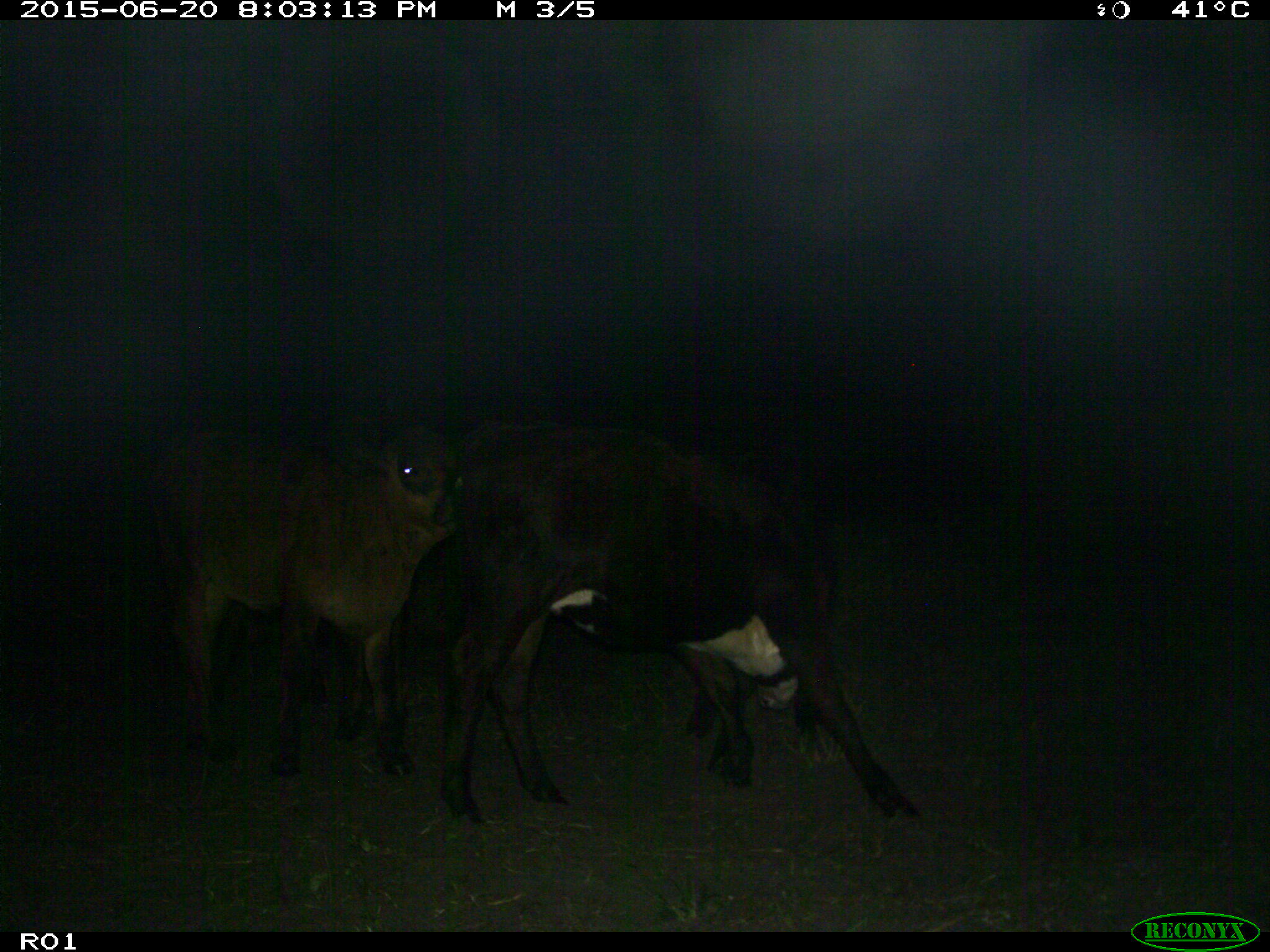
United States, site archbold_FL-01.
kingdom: Animalia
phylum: Chordata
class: Mammalia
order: Artiodactyla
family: Bovidae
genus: Bos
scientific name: Bos taurus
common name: domestic cow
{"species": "Bos taurus (domestic cow)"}